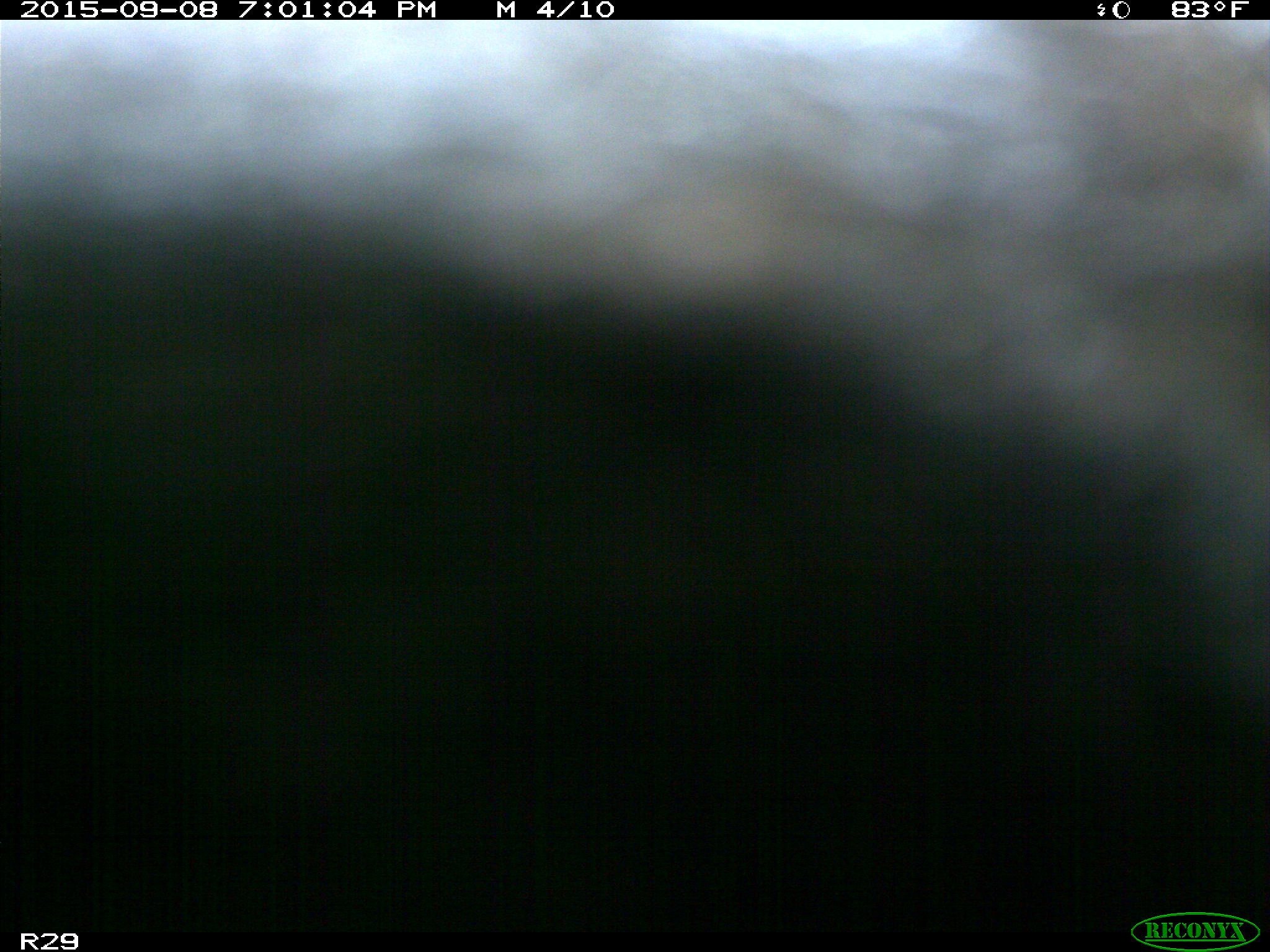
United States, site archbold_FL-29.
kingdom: Animalia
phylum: Chordata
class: Mammalia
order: Artiodactyla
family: Bovidae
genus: Bos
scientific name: Bos taurus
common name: domestic cow